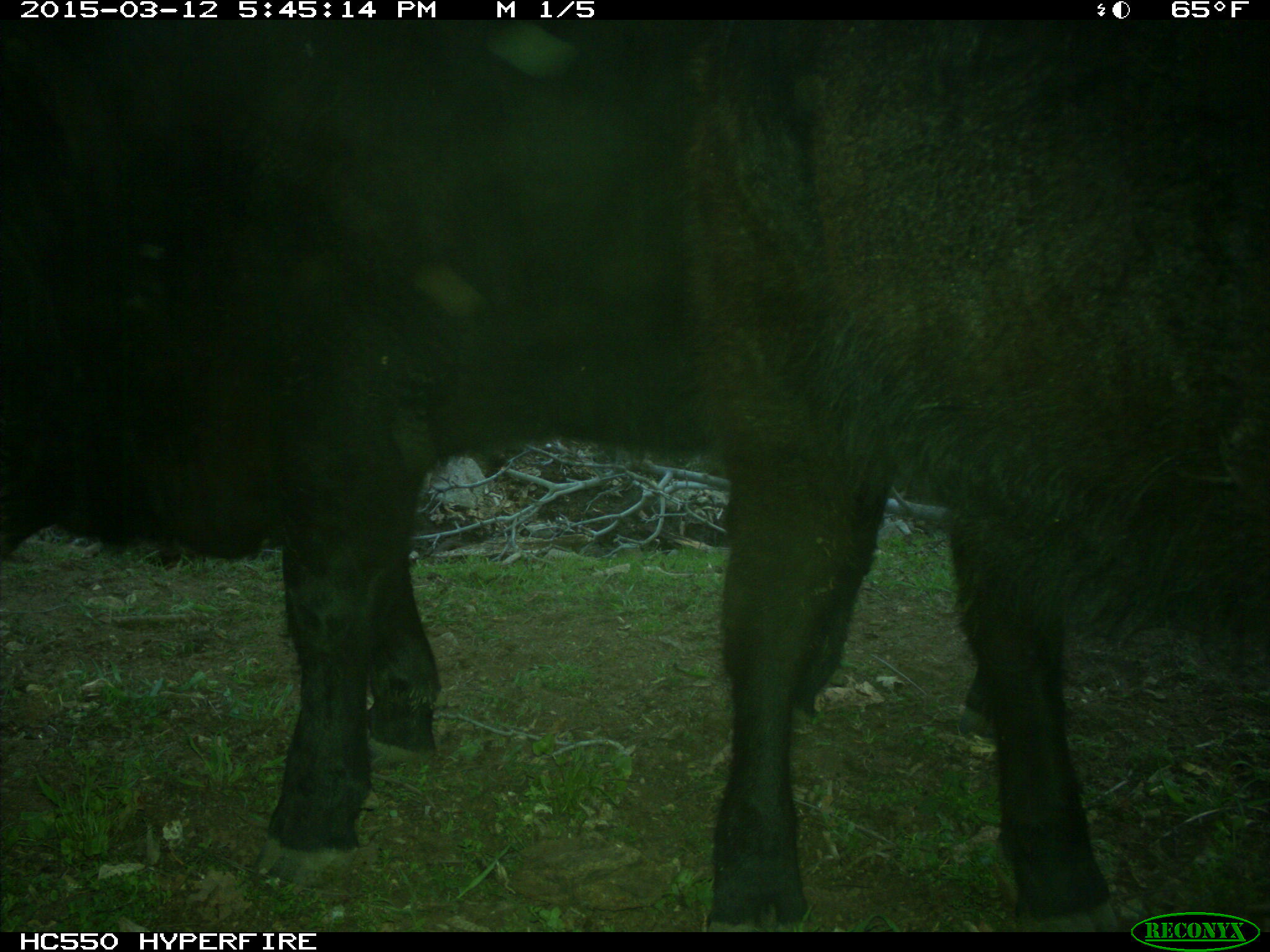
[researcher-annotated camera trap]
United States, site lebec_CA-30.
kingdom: Animalia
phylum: Chordata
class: Mammalia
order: Artiodactyla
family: Bovidae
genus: Bos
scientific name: Bos taurus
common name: domestic cow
Bos taurus (domestic cow).